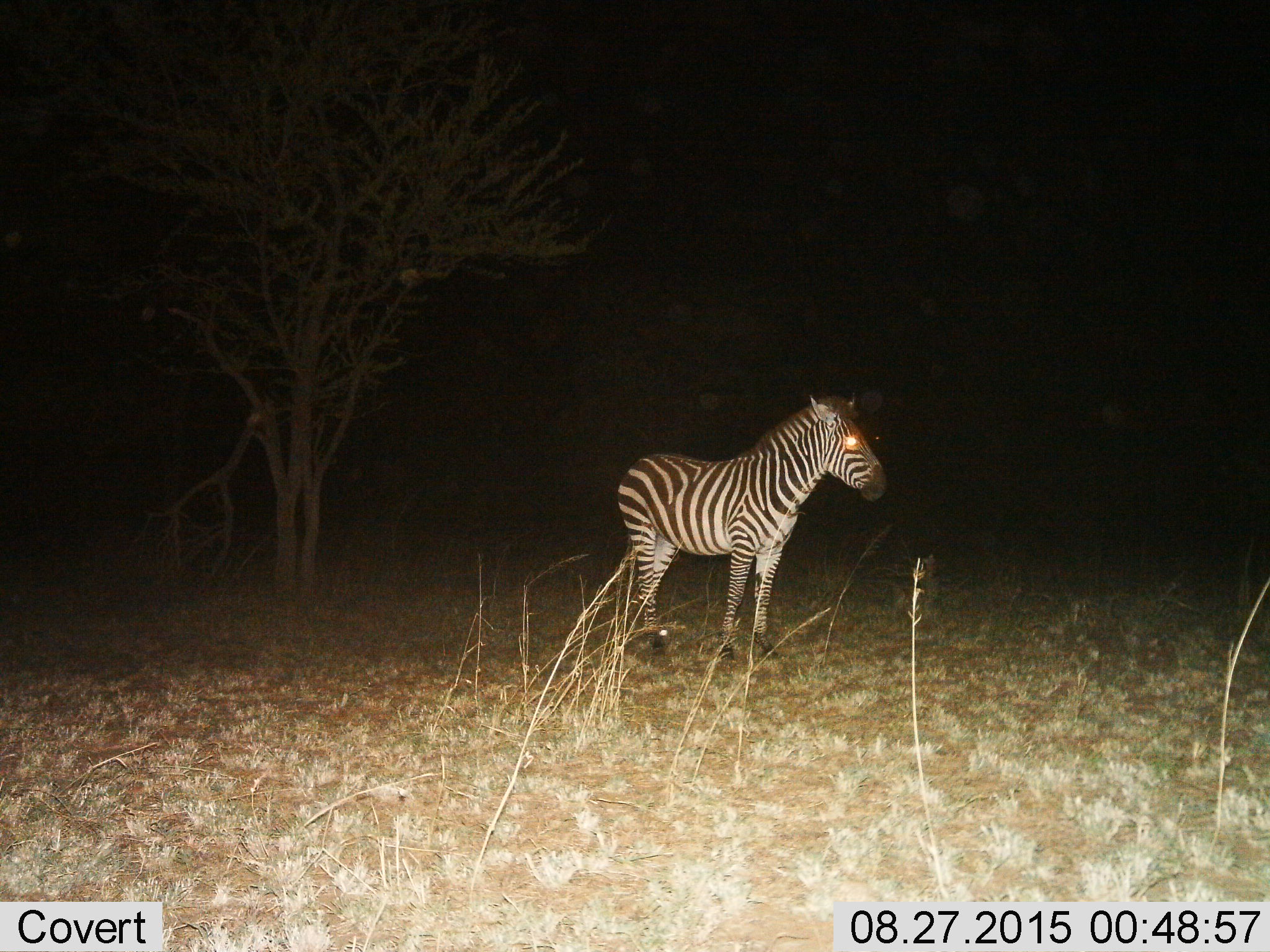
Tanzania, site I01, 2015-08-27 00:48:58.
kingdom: Animalia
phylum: Chordata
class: Mammalia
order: Perissodactyla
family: Equidae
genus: Equus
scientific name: Equus quagga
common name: plains zebra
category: zebra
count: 1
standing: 100%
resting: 0%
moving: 0%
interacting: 0%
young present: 0%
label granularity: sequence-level